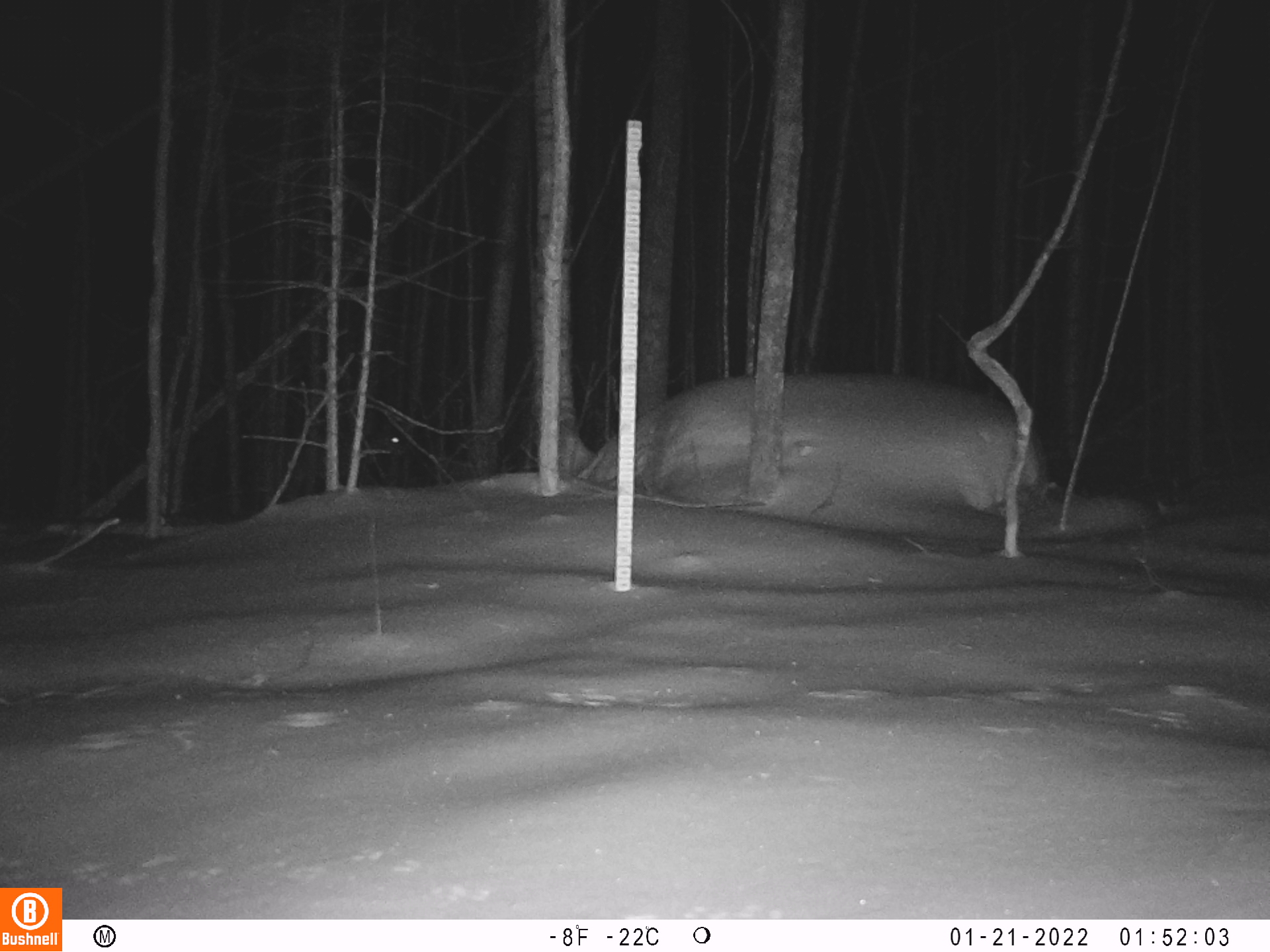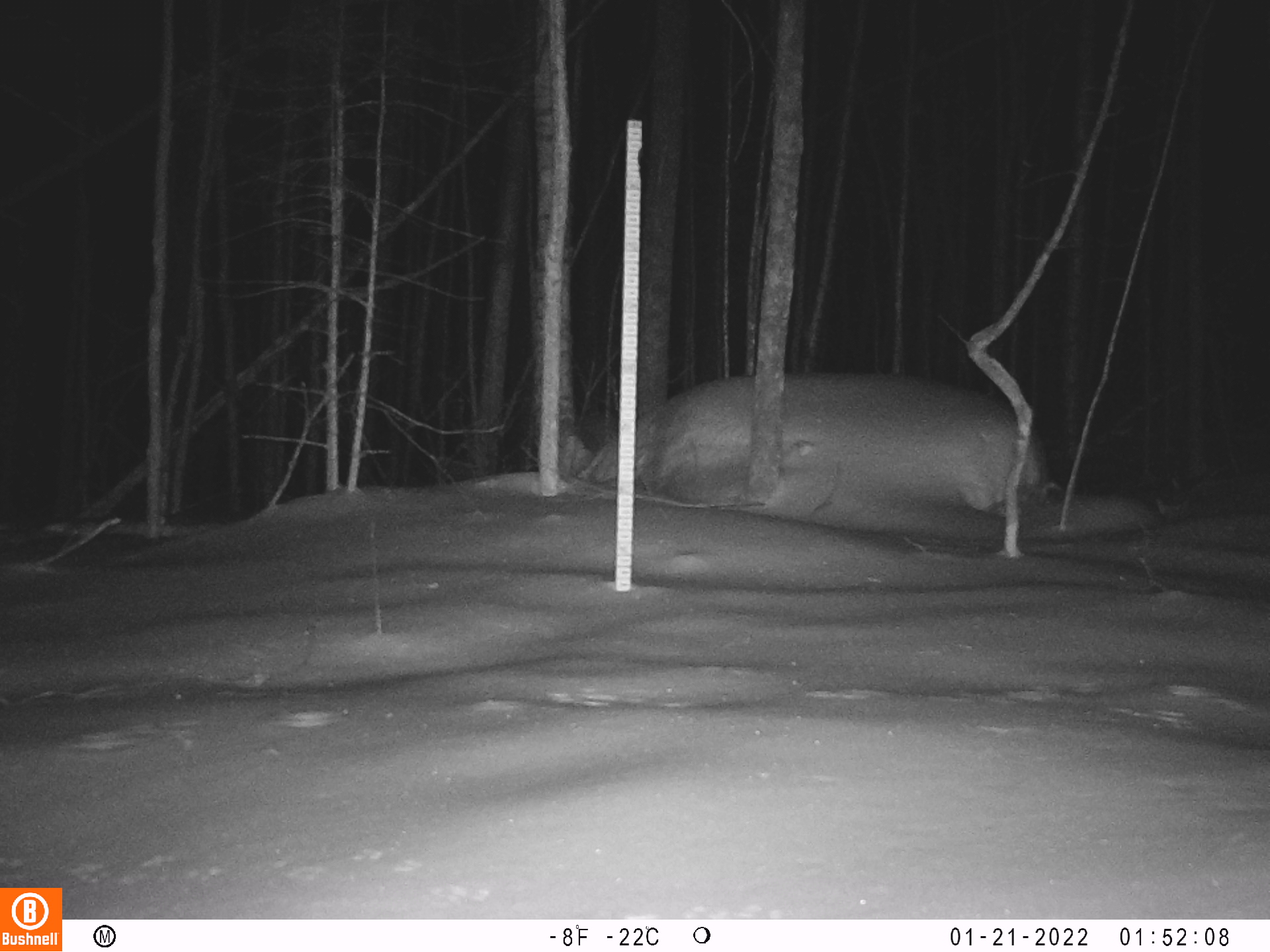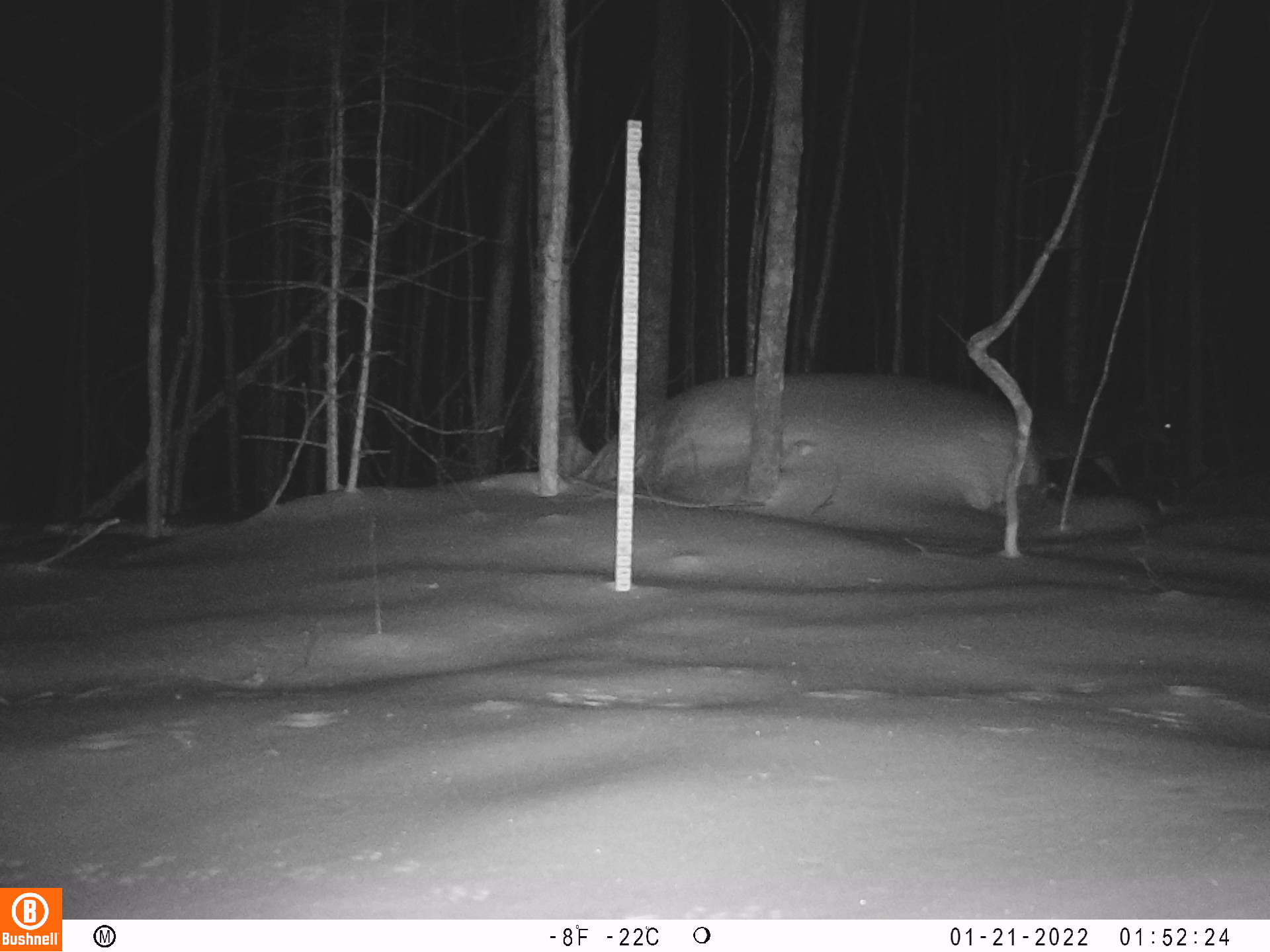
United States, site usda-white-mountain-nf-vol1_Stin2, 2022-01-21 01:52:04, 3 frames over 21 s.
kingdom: Animalia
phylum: Chordata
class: Mammalia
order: Artiodactyla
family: Cervidae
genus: Odocoileus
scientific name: Odocoileus virginianus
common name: white-tailed deer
White-tailed deer (Odocoileus virginianus).